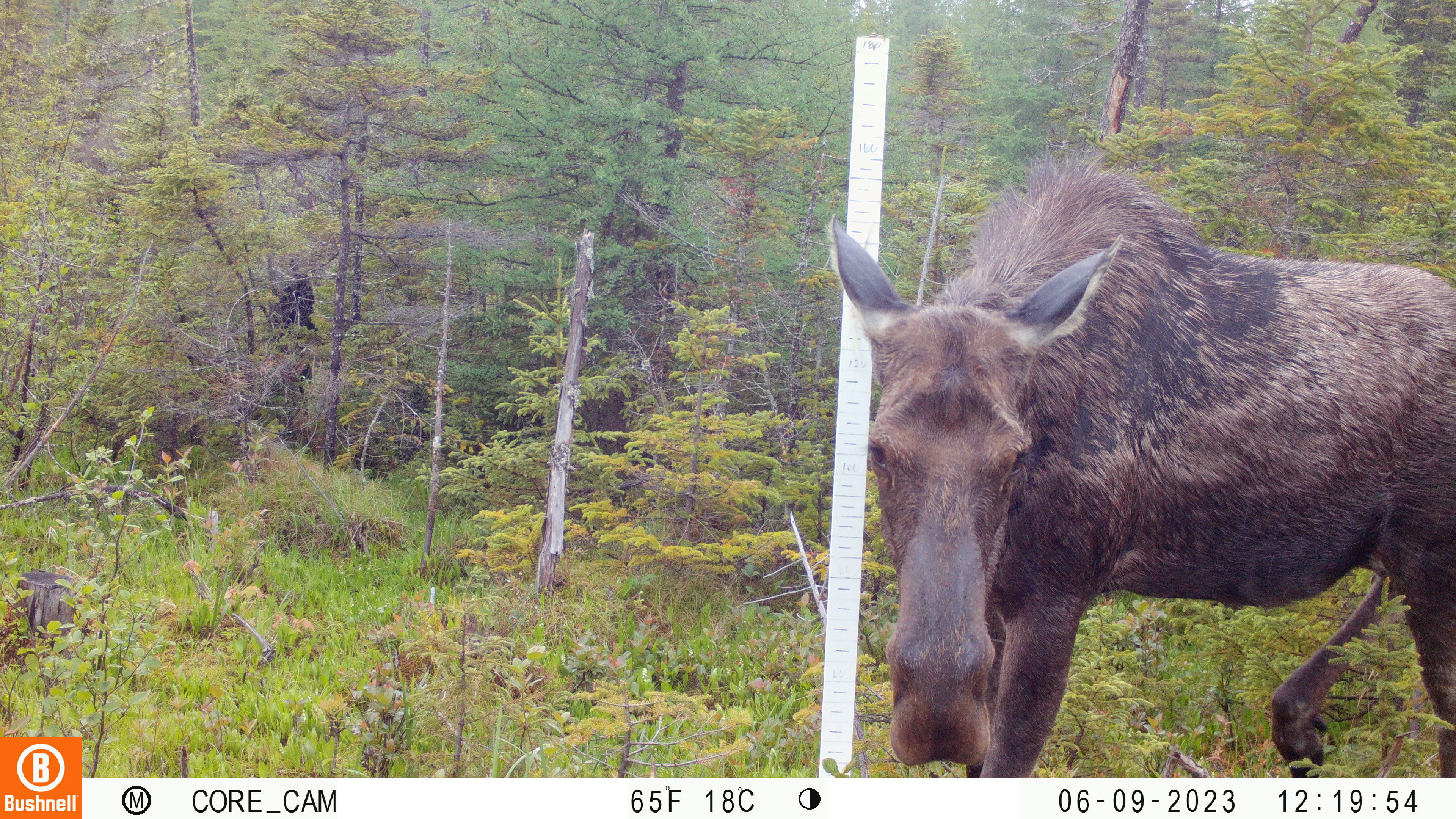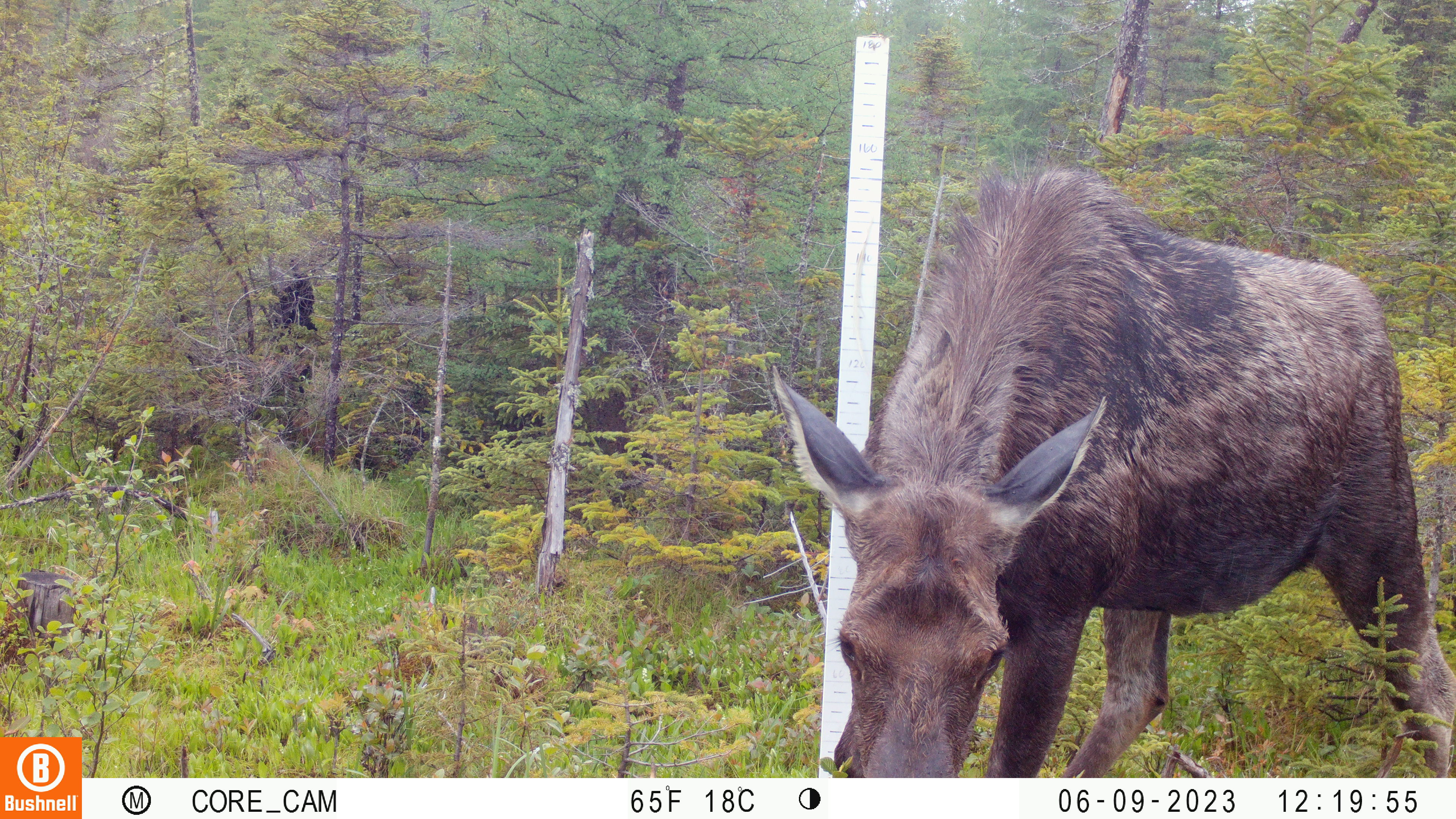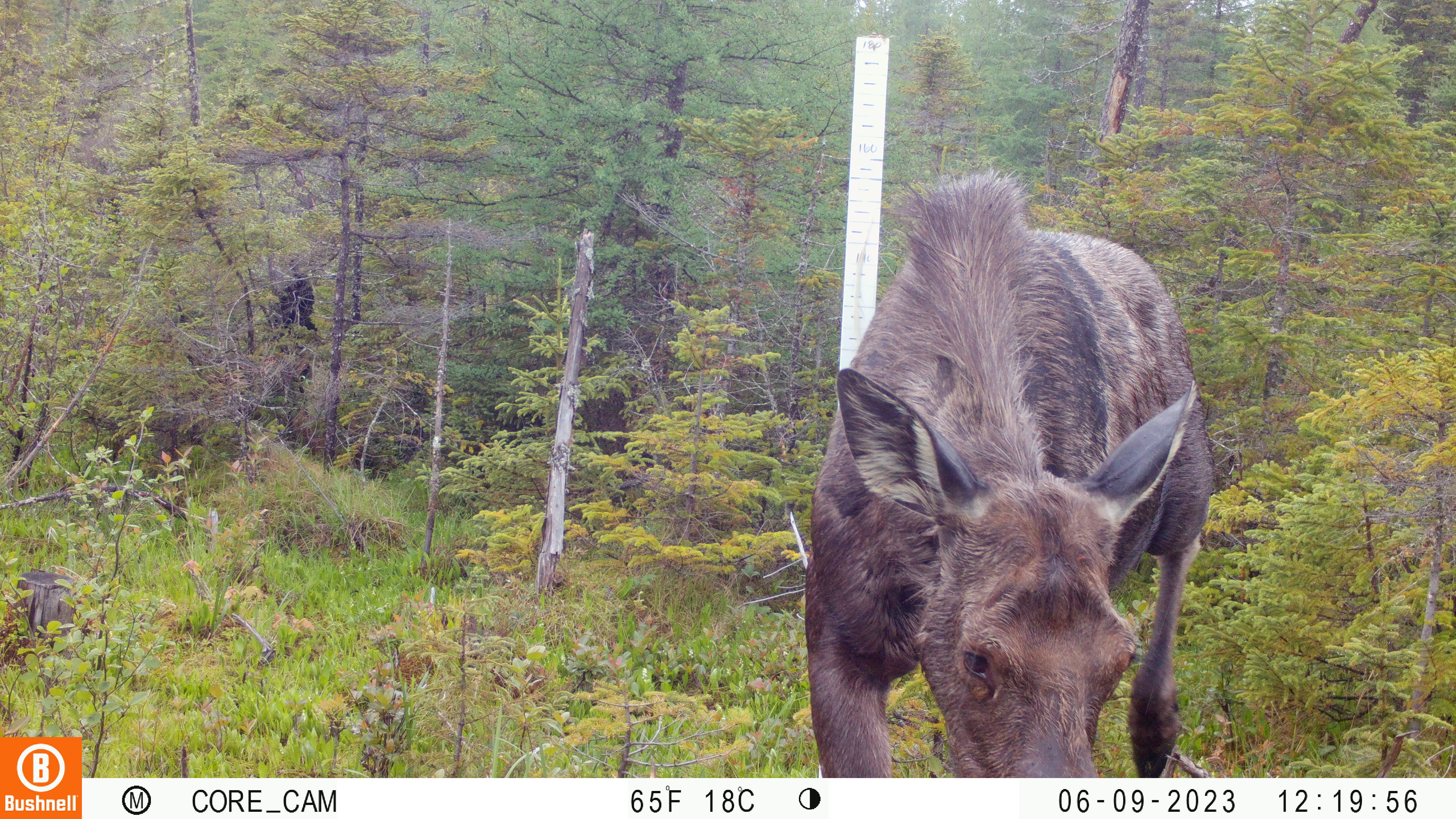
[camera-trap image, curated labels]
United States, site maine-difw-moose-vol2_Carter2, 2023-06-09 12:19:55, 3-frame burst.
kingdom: Animalia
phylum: Chordata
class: Mammalia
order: Artiodactyla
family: Cervidae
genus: Alces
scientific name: Alces alces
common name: moose